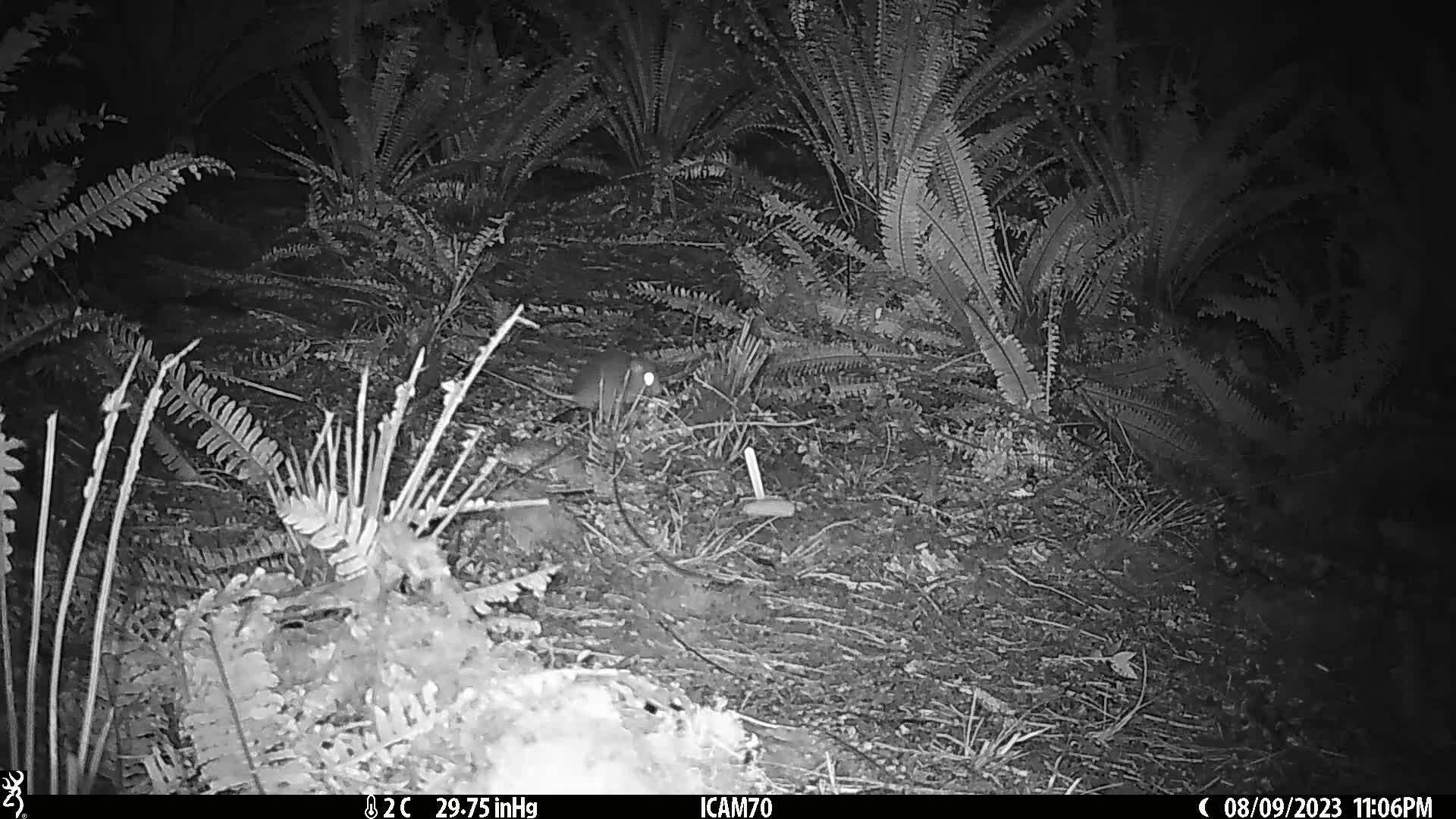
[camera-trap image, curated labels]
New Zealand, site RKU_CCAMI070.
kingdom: Animalia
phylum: Chordata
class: Mammalia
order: Rodentia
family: Muridae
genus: Rattus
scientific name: Rattus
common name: rat